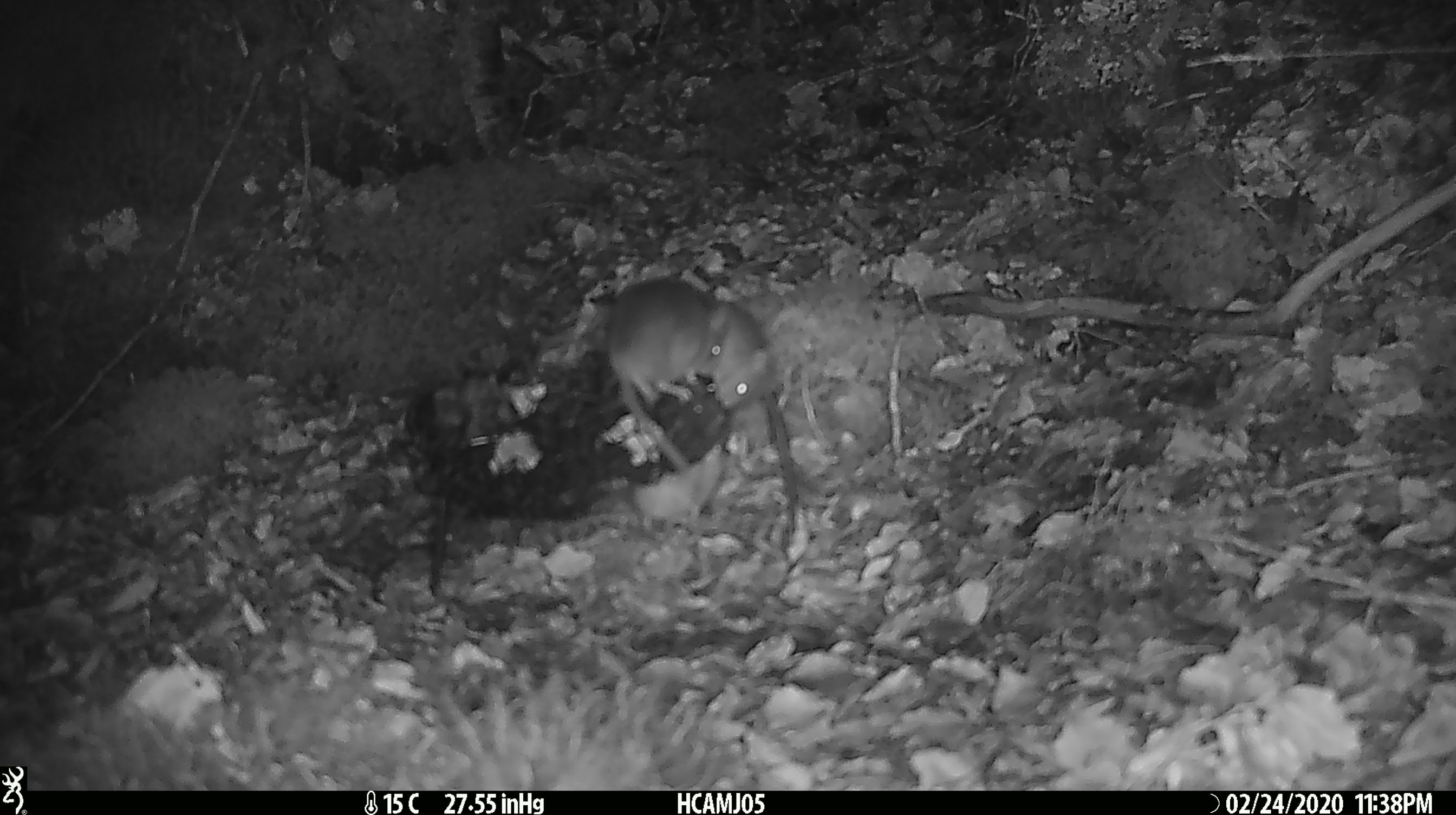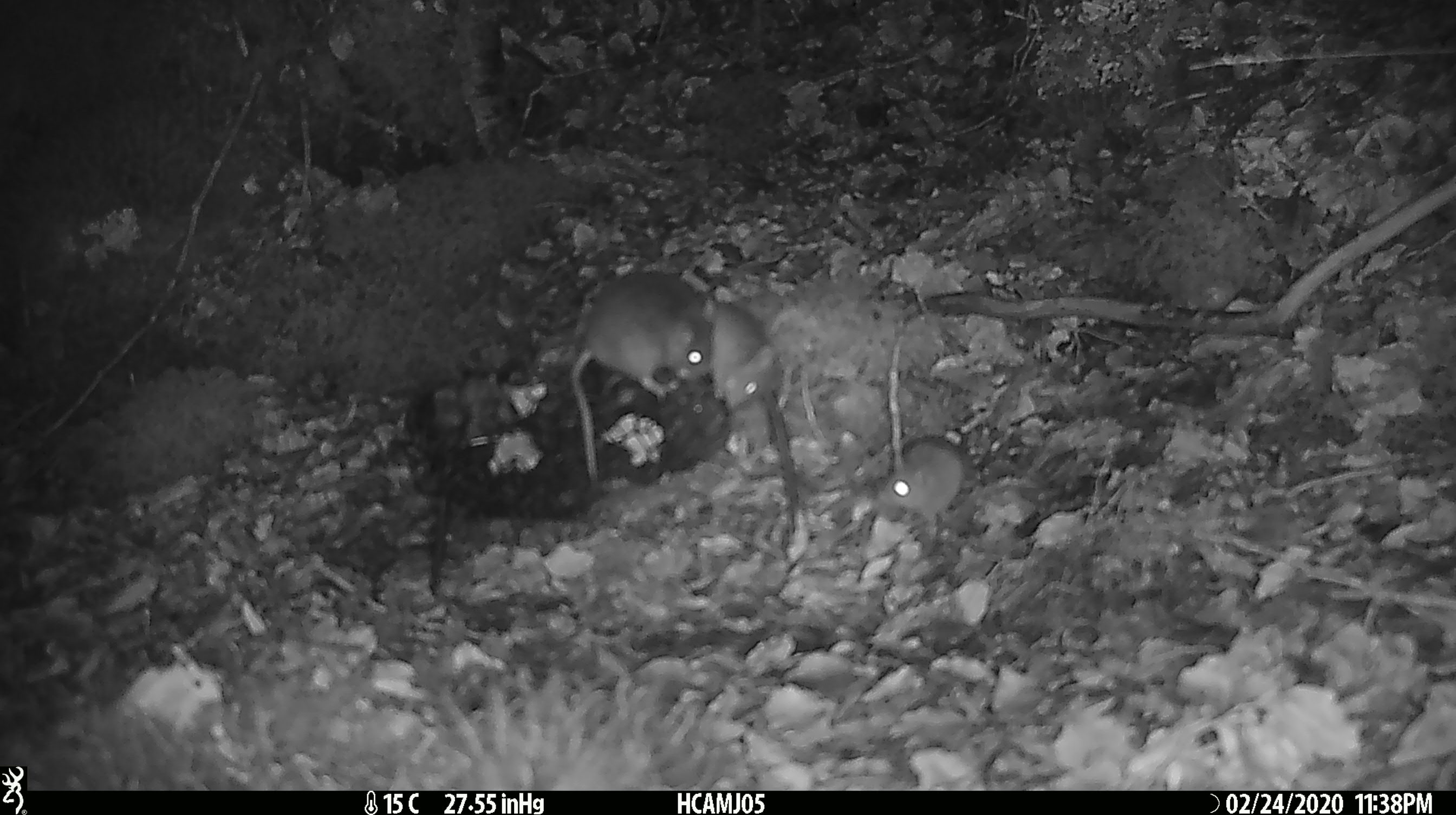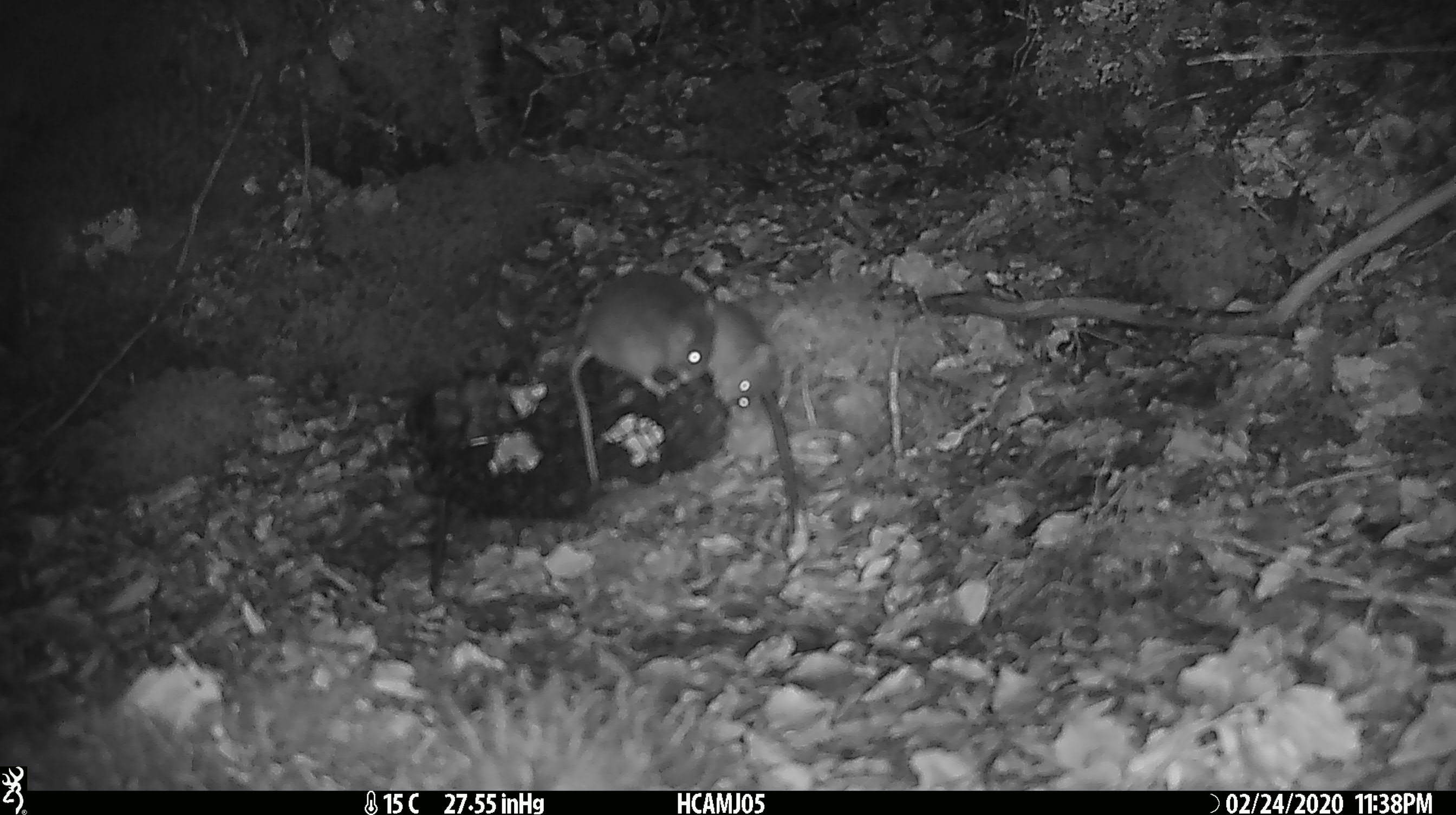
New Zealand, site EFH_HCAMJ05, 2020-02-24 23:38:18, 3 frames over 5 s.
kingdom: Animalia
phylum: Chordata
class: Mammalia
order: Rodentia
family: Muridae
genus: Mus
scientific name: Mus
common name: mouse